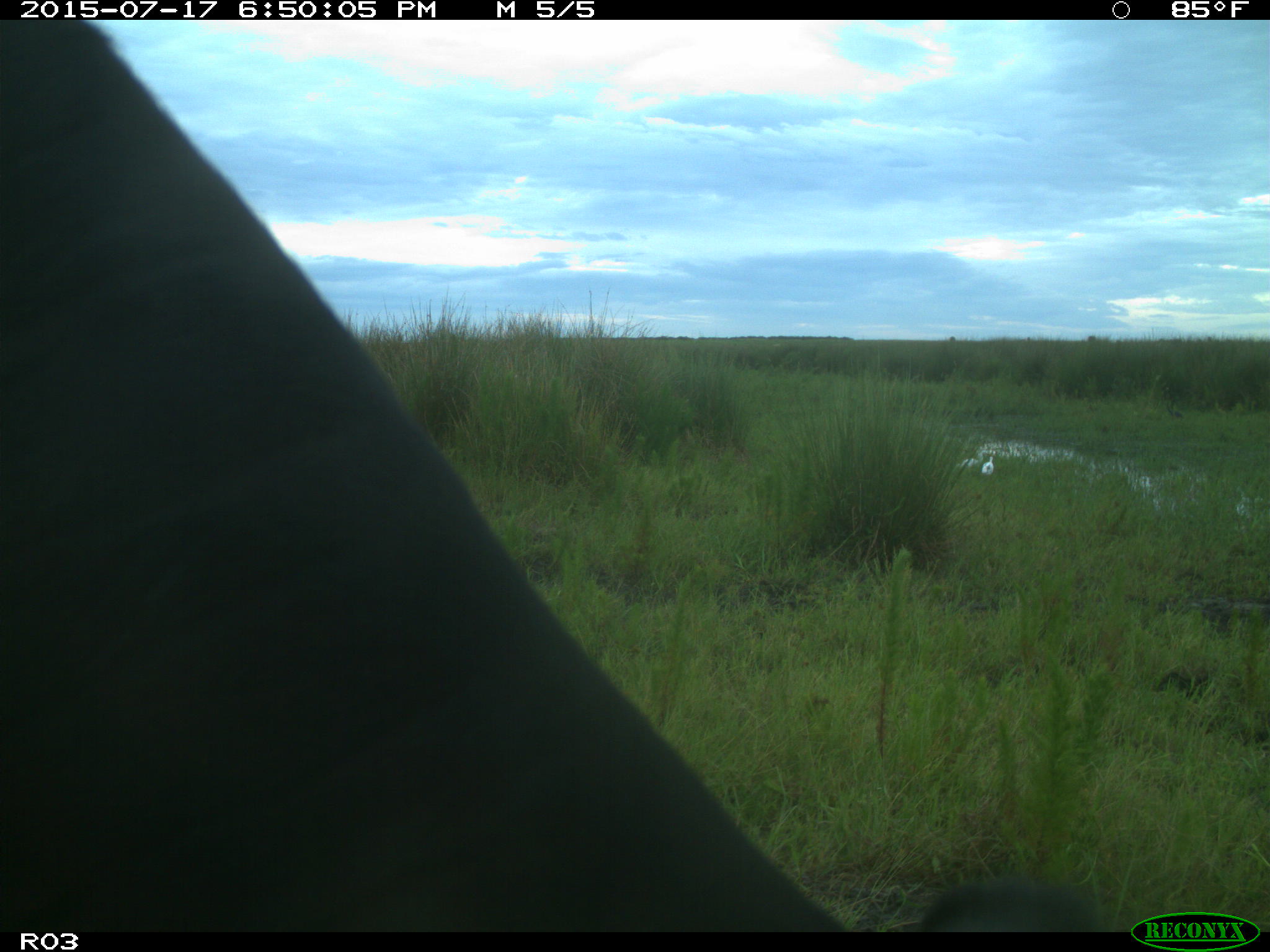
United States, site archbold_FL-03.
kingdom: Animalia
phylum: Chordata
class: Mammalia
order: Artiodactyla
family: Bovidae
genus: Bos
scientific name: Bos taurus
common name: domestic cow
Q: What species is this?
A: Bos taurus (domestic cow).